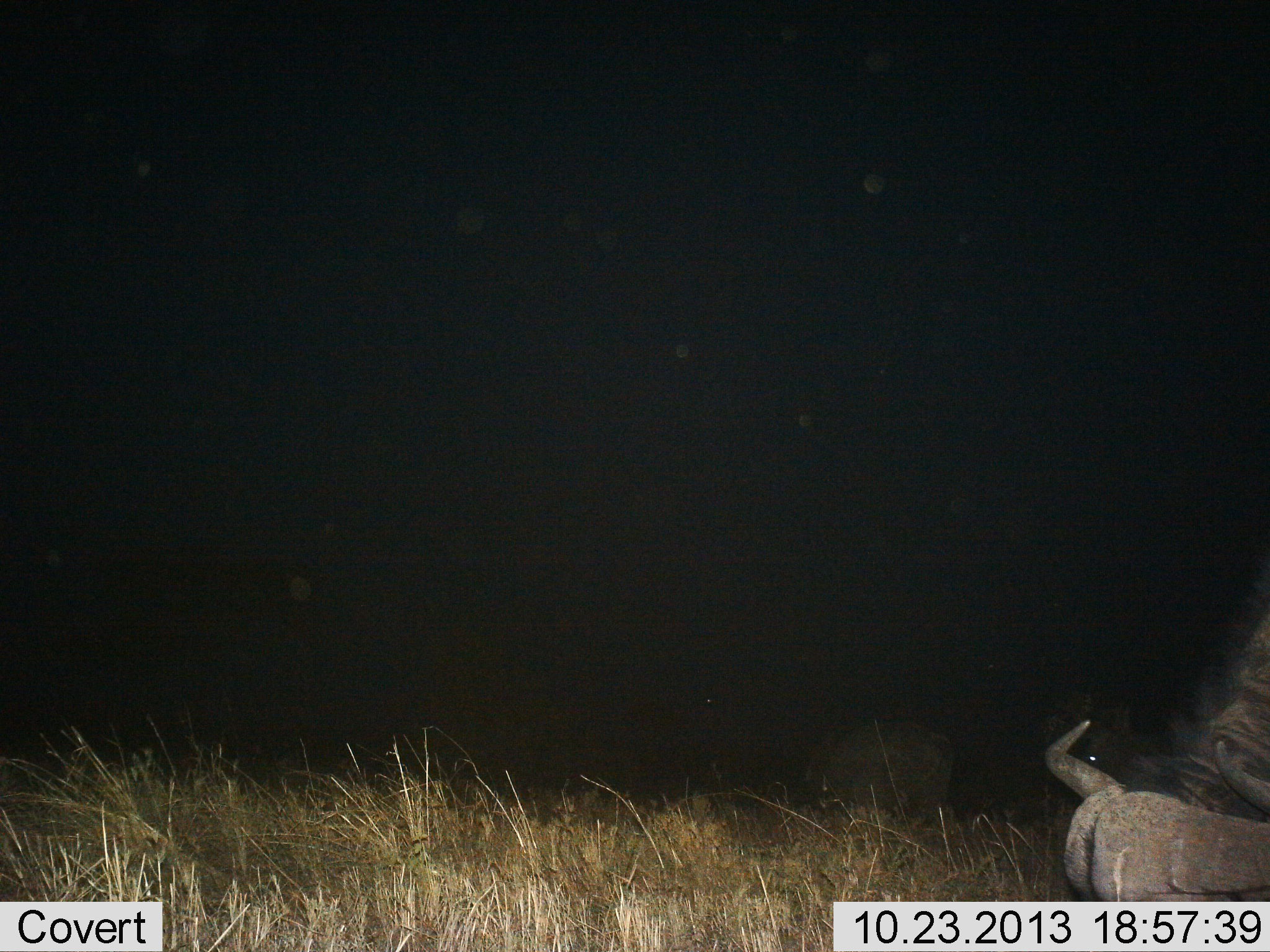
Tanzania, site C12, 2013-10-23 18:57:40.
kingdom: Animalia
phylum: Chordata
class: Mammalia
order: Artiodactyla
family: Bovidae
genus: Syncerus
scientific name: Syncerus caffer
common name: cape buffalo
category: buffalo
Buffalo (cape buffalo) (Syncerus caffer), count 2. Behavior (volunteer vote fractions): standing 22%, resting 11%, moving 0%, interacting 0%. Young present (vote fraction): 0%. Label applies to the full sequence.